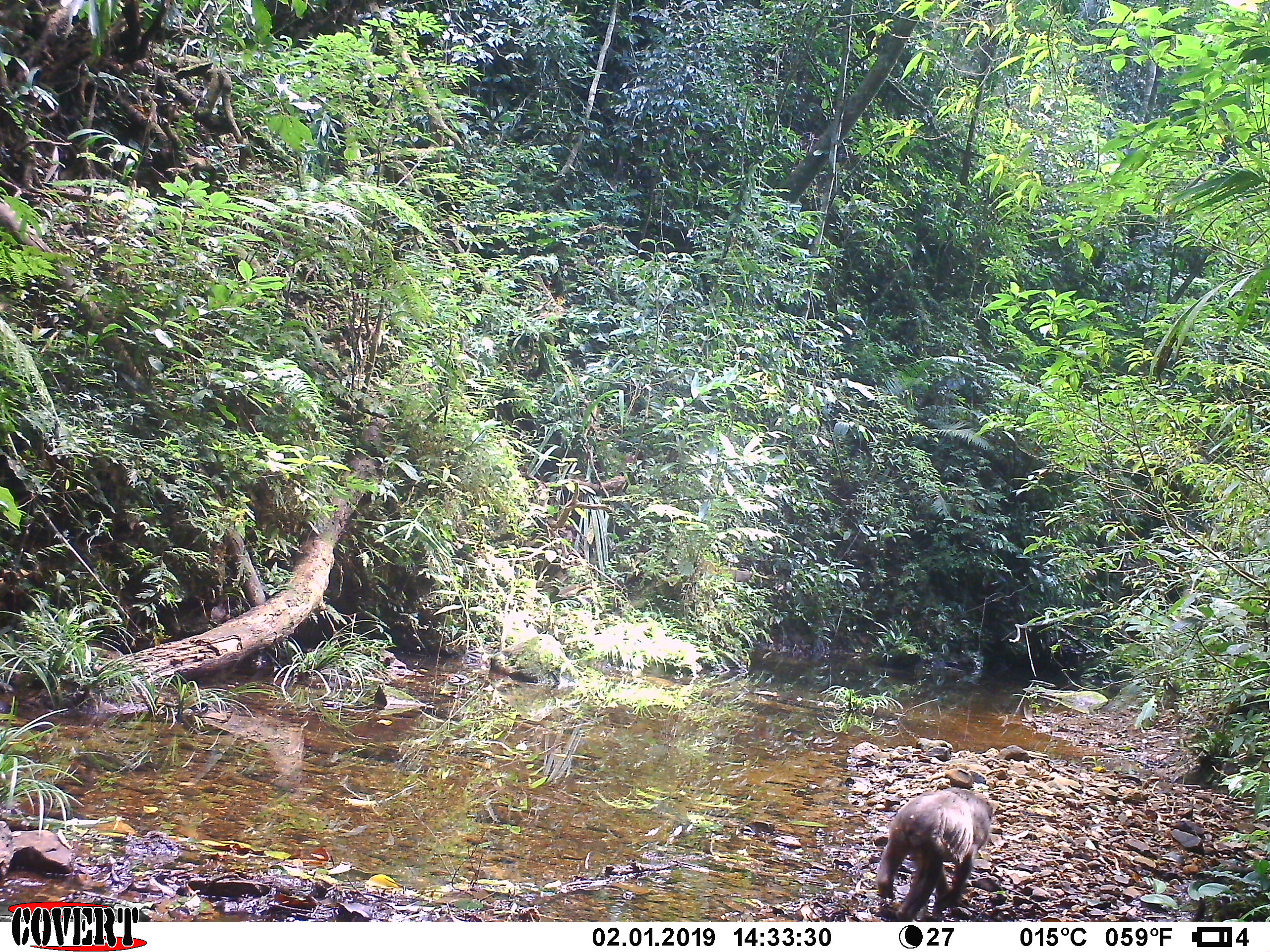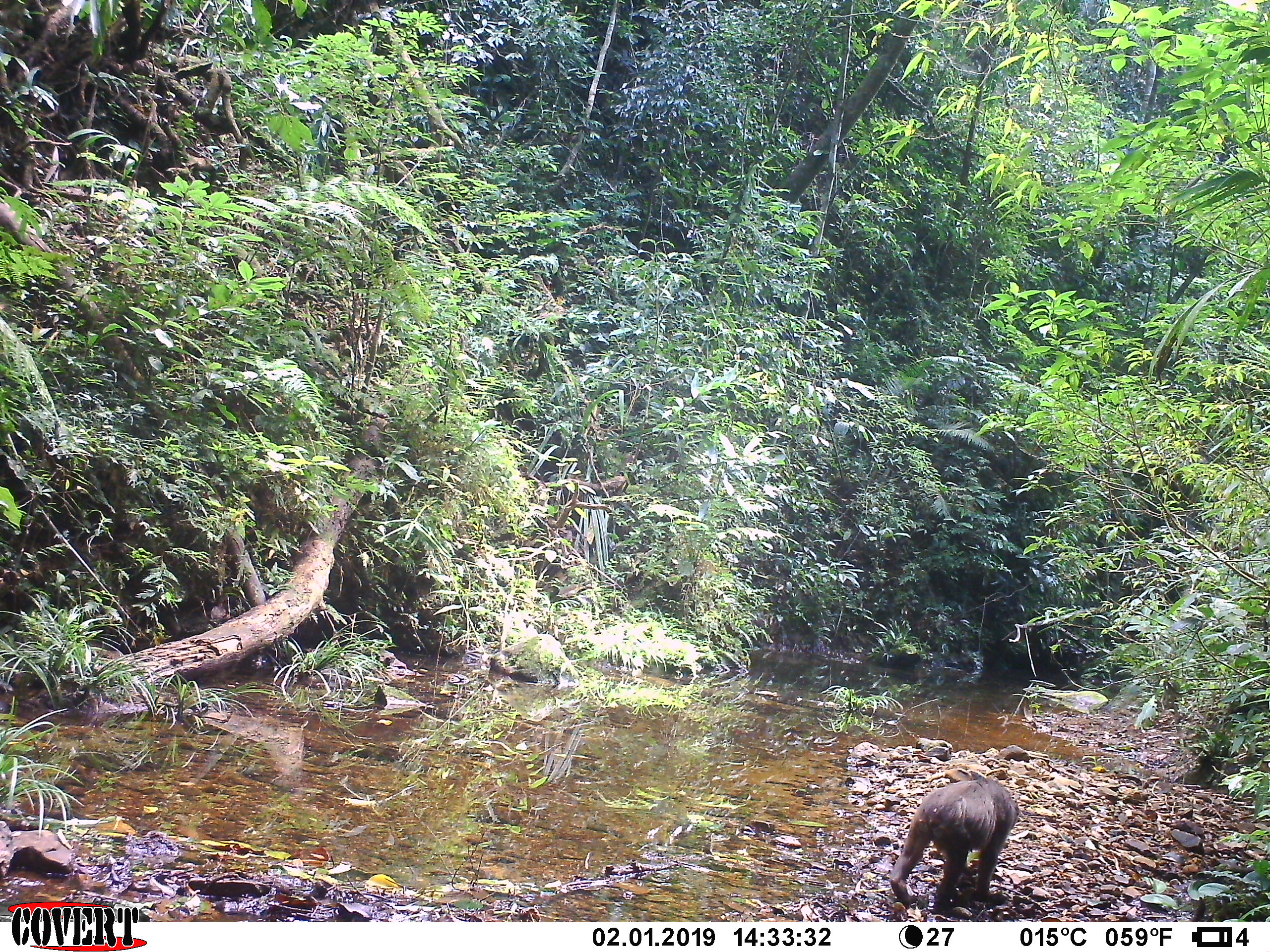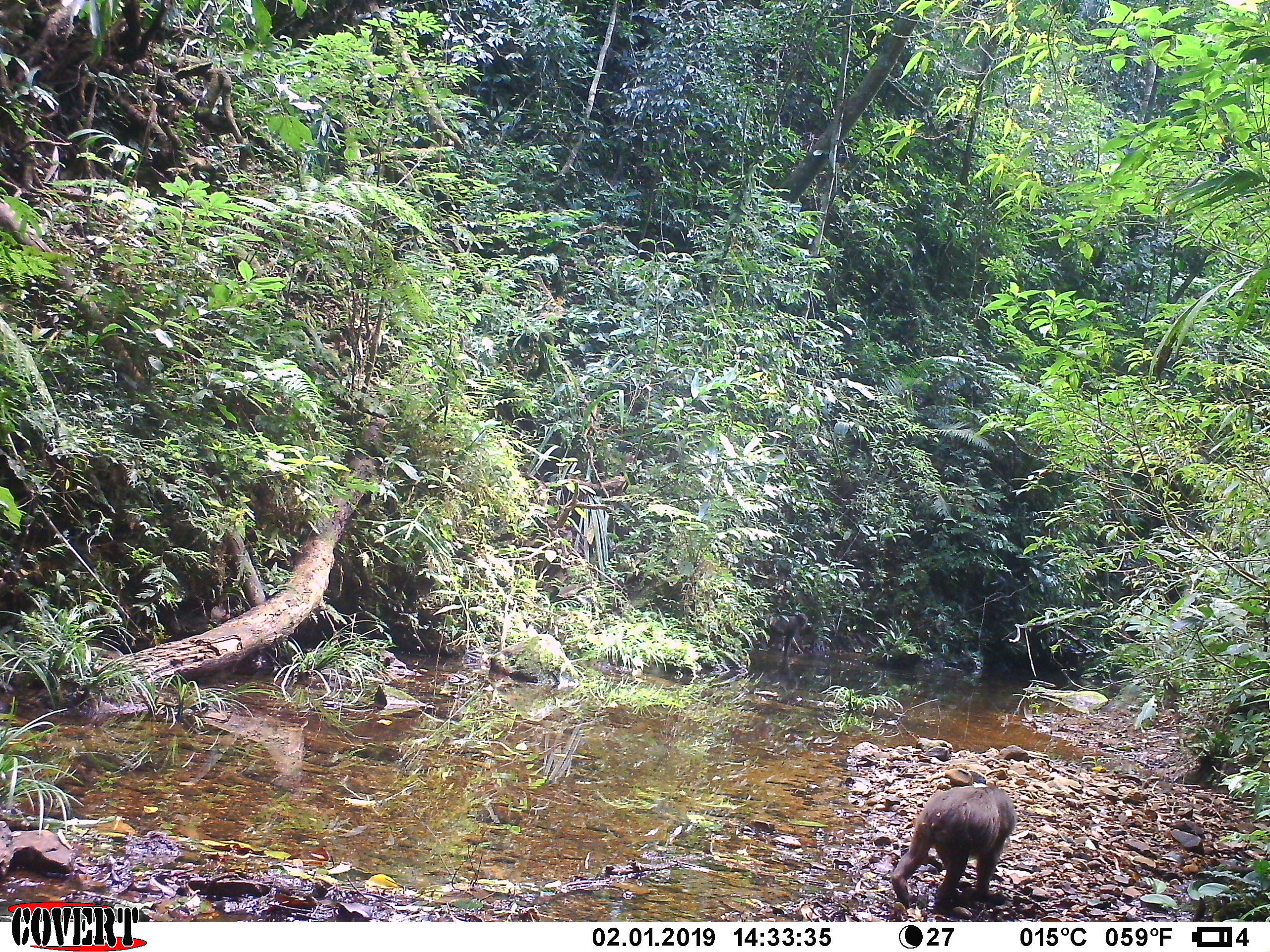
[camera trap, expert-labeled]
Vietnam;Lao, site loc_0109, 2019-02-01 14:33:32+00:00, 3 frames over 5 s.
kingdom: Animalia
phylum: Chordata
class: Mammalia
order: Primates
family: Cercopithecidae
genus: Macaca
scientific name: Macaca arctoides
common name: stump-tailed macaque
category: stump tailed macaque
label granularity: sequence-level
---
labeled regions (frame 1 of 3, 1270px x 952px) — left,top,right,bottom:
stump tailed macaque: 875,786,993,922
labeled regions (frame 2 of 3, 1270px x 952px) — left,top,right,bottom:
stump tailed macaque: 888,776,1020,915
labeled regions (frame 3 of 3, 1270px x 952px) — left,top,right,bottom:
stump tailed macaque: 888,784,1017,907